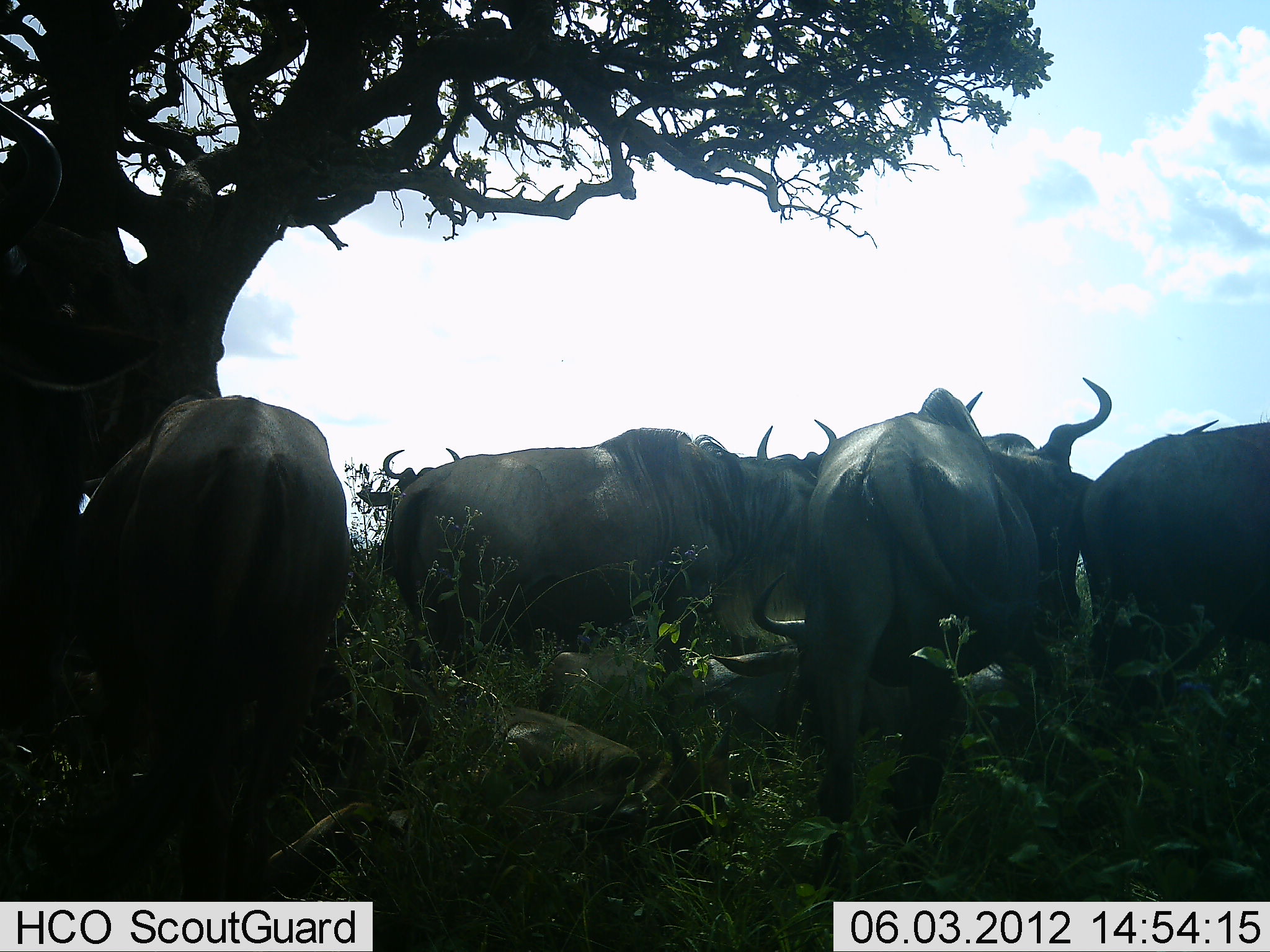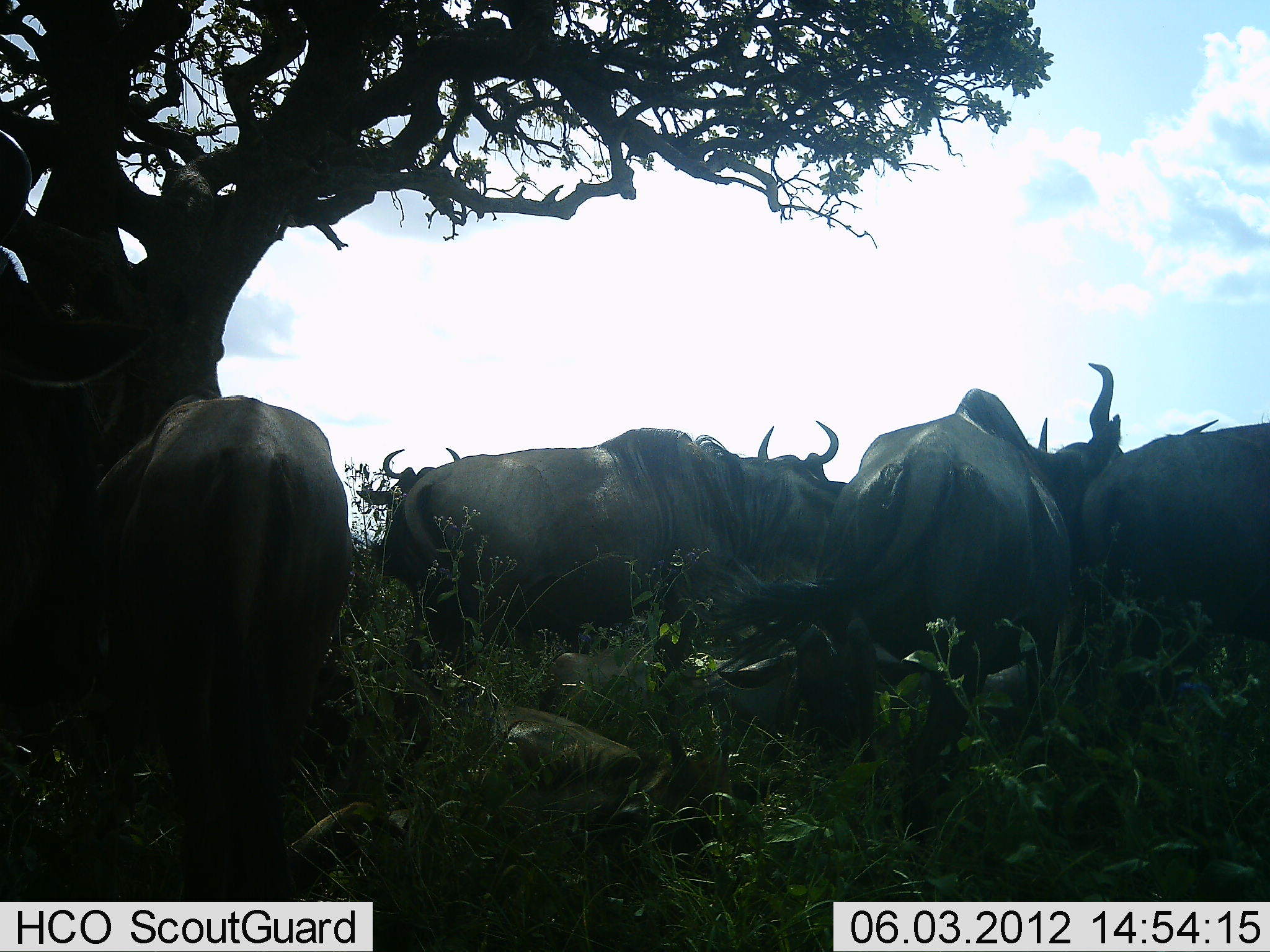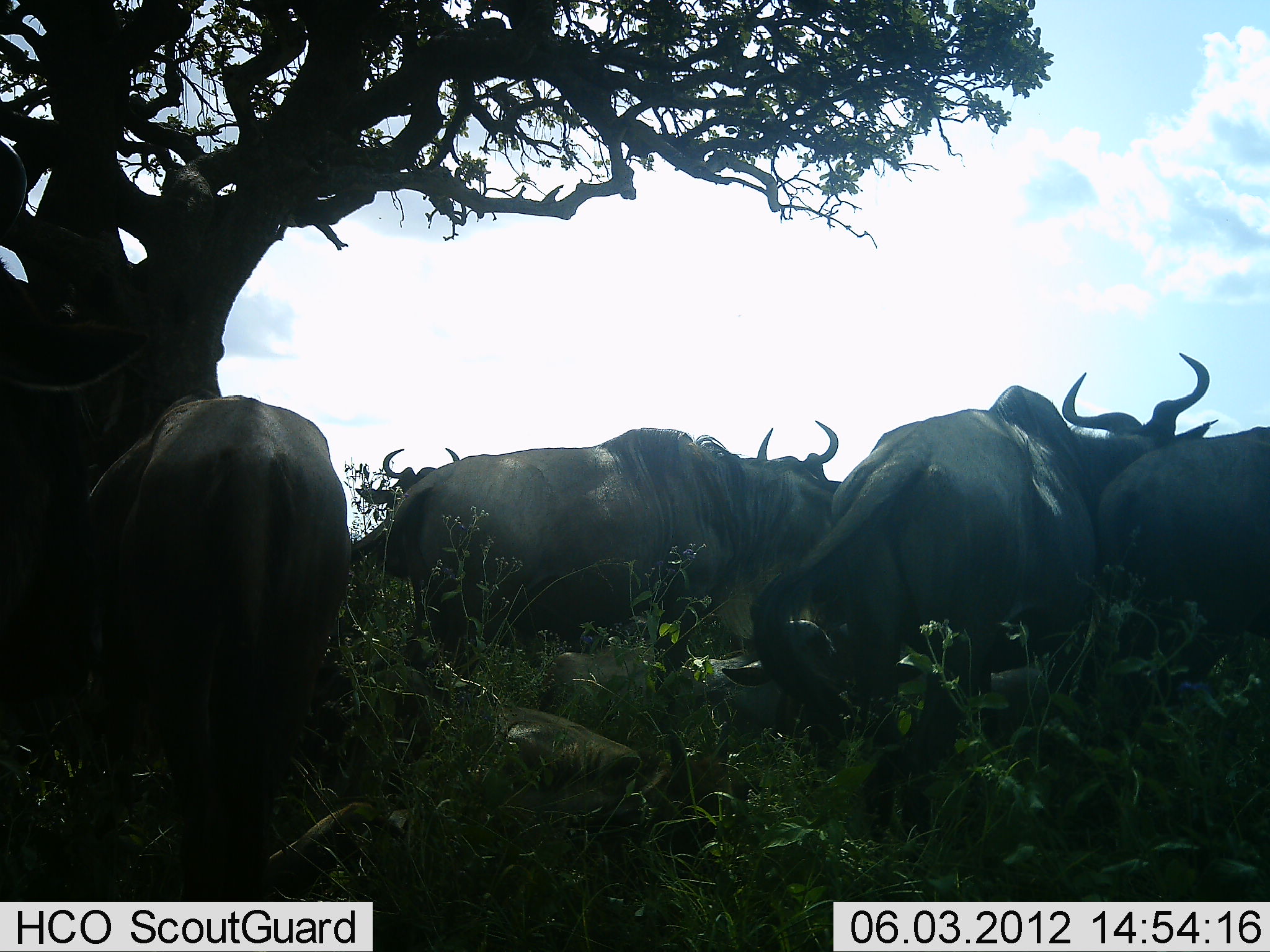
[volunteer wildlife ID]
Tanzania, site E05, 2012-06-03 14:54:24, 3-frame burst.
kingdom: Animalia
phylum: Chordata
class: Mammalia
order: Artiodactyla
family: Bovidae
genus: Connochaetes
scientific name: Connochaetes taurinus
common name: blue wildebeest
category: wildebeest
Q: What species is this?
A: Wildebeest (blue wildebeest) (Connochaetes taurinus).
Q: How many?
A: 8.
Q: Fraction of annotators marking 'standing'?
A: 60%.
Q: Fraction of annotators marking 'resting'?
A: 80%.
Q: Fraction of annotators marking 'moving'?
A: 30%.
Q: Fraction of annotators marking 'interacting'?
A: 20%.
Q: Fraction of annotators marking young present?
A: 10%.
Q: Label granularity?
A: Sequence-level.